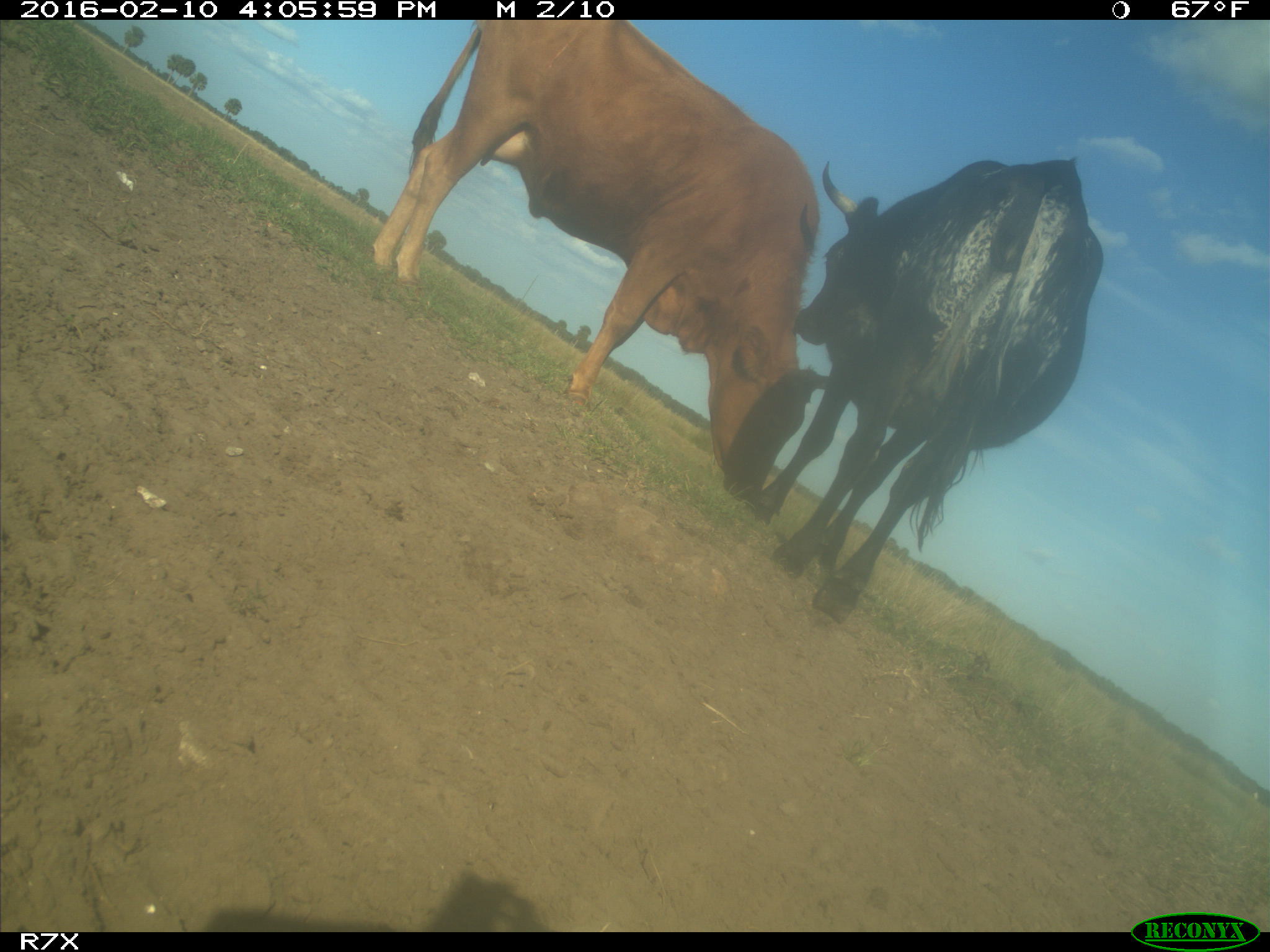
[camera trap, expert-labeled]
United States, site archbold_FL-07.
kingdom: Animalia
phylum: Chordata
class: Mammalia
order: Artiodactyla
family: Bovidae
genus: Bos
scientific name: Bos taurus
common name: domestic cow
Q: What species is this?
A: Bos taurus (domestic cow).